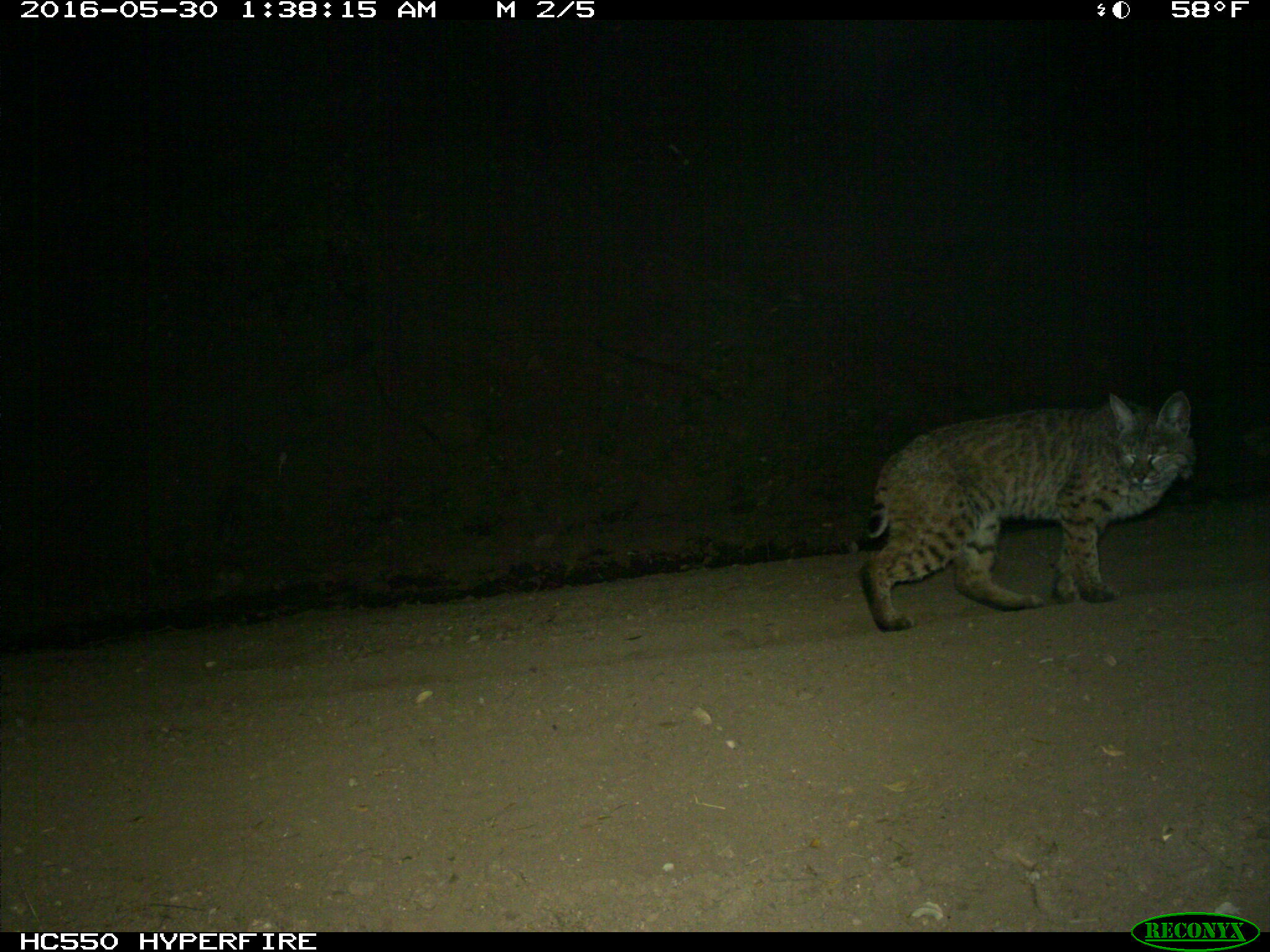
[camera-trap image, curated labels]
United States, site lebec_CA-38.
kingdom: Animalia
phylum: Chordata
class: Mammalia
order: Carnivora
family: Felidae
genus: Lynx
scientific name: Lynx rufus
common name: bobcat